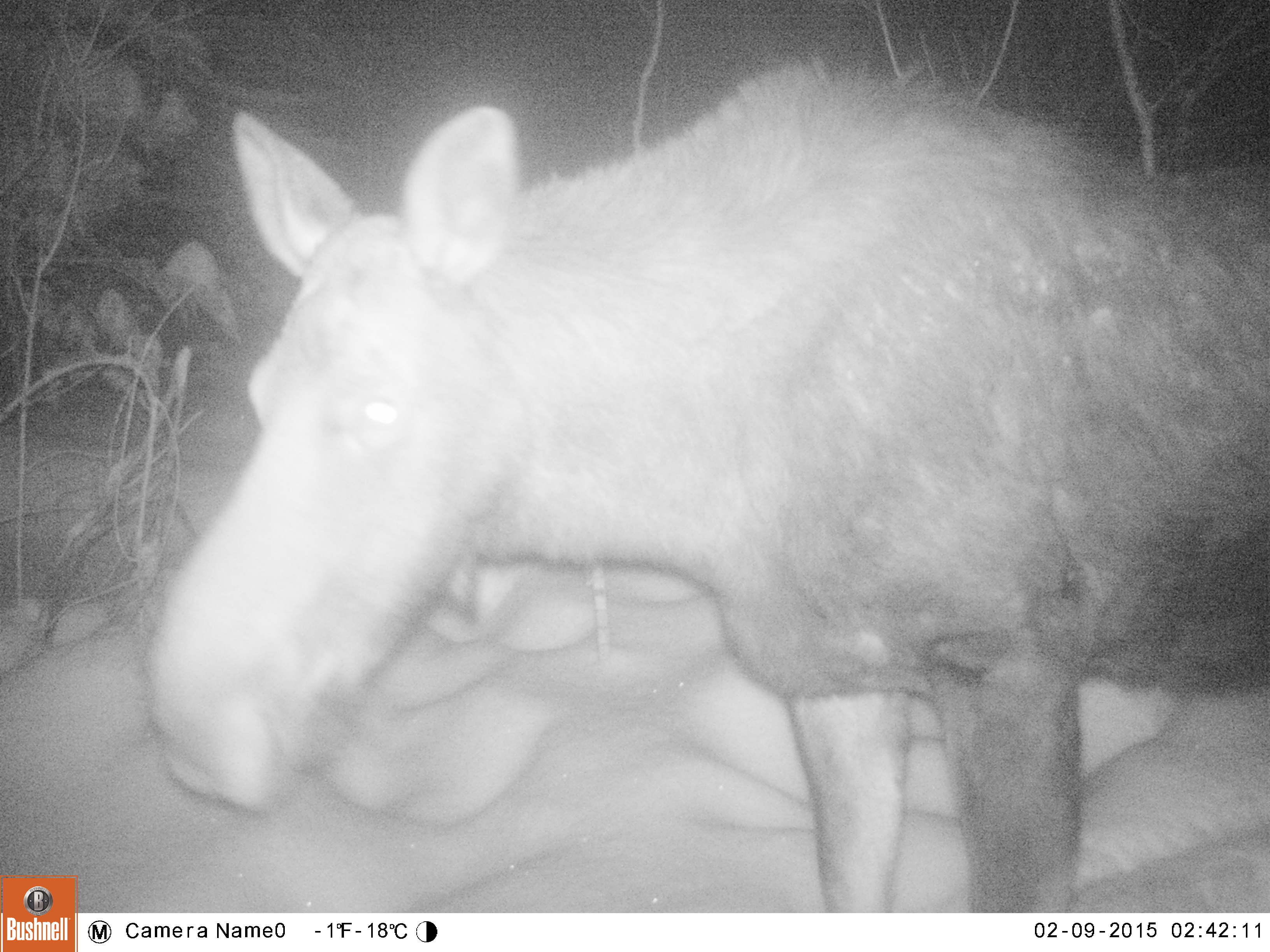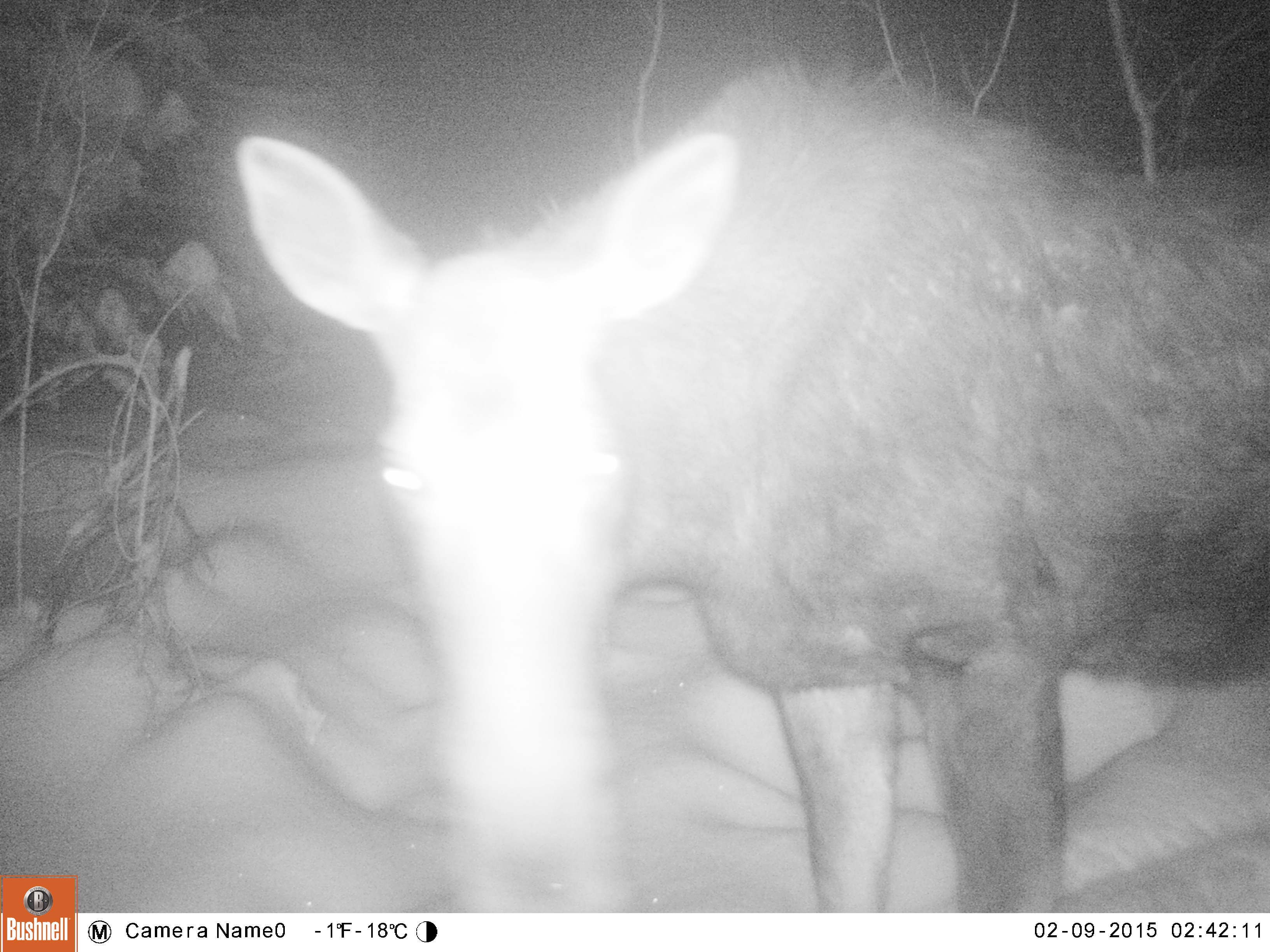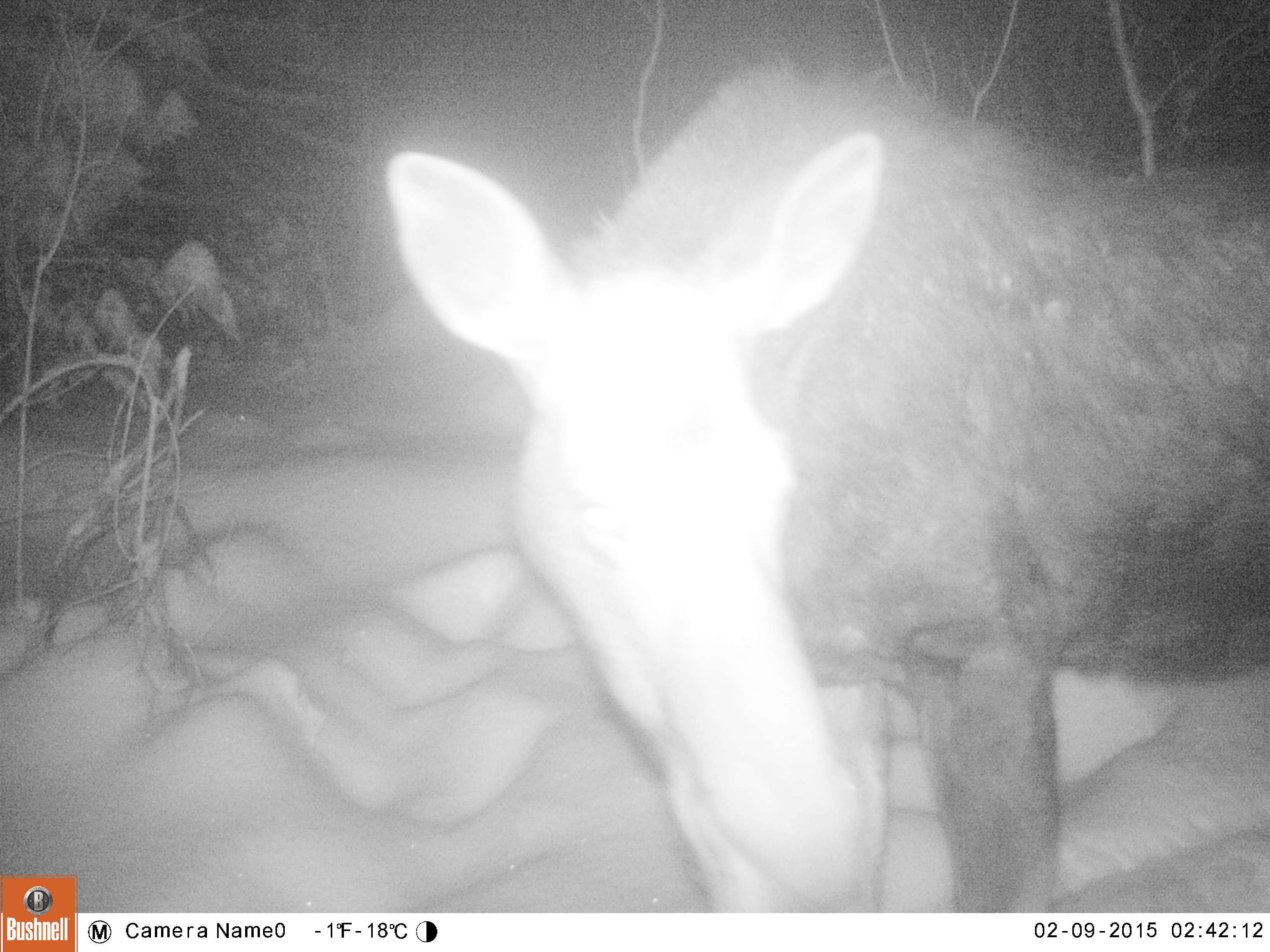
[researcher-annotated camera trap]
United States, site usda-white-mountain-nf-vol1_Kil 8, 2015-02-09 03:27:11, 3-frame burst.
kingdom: Animalia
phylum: Chordata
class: Mammalia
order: Artiodactyla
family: Cervidae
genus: Alces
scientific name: Alces alces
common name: moose